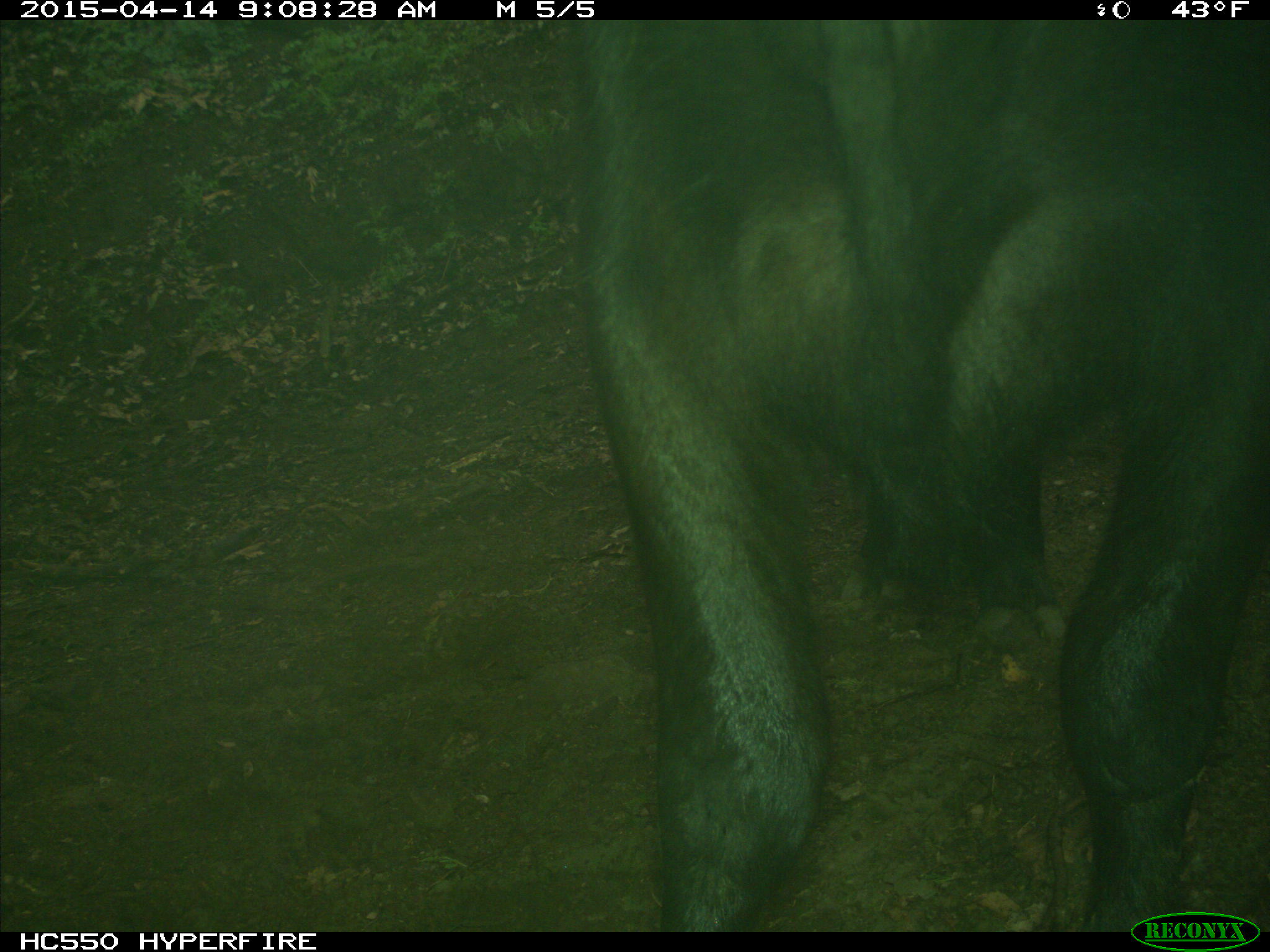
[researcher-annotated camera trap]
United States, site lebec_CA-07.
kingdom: Animalia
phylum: Chordata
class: Mammalia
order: Artiodactyla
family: Bovidae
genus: Bos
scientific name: Bos taurus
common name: domestic cow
Bos taurus (domestic cow).